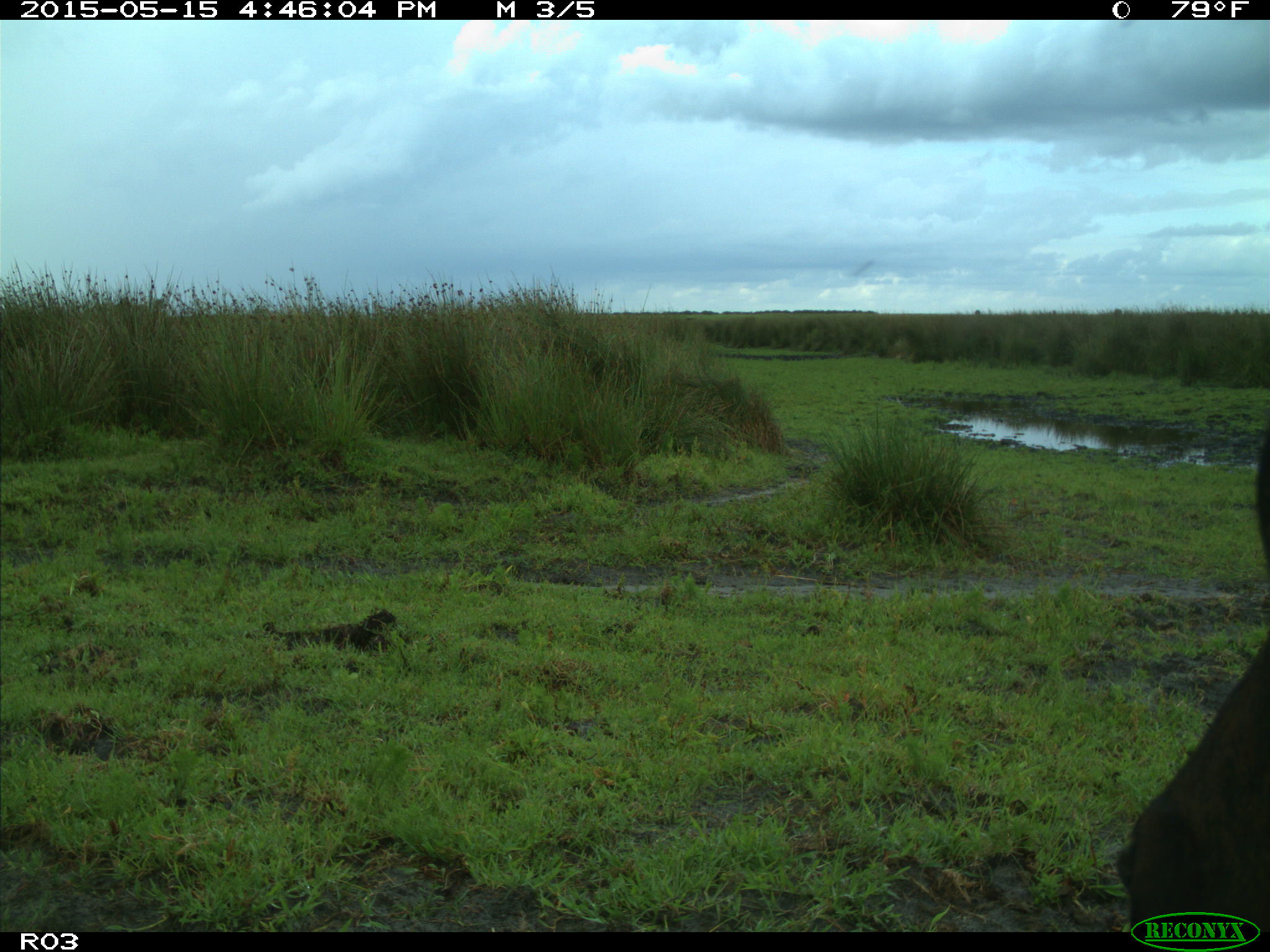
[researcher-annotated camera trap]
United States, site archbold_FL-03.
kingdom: Animalia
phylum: Chordata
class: Mammalia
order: Artiodactyla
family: Bovidae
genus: Bos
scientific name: Bos taurus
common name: domestic cow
Bos taurus (domestic cow).